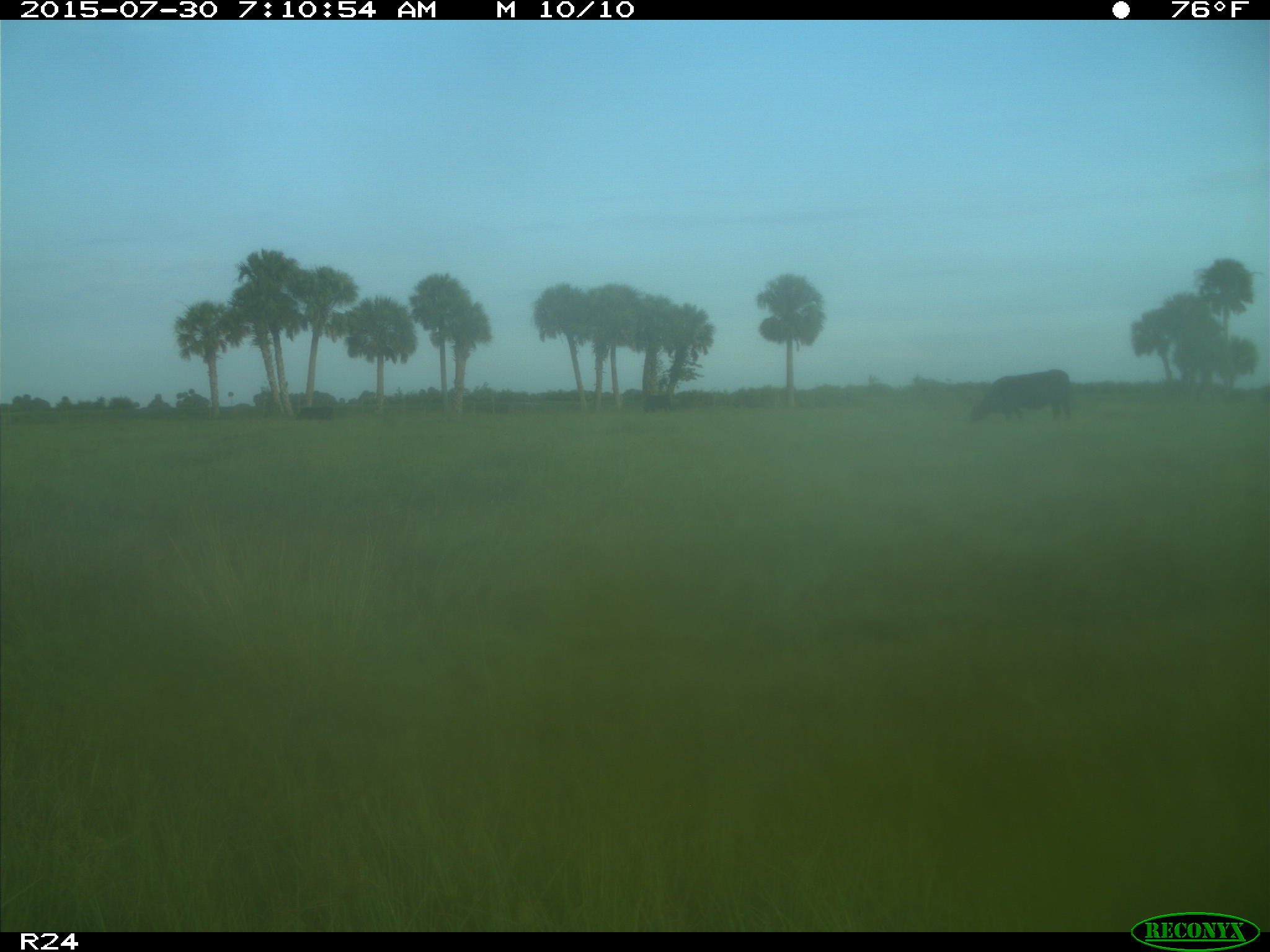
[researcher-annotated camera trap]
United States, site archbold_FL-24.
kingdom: Animalia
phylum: Chordata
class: Mammalia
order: Artiodactyla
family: Bovidae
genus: Bos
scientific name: Bos taurus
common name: domestic cow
Bos taurus (domestic cow).